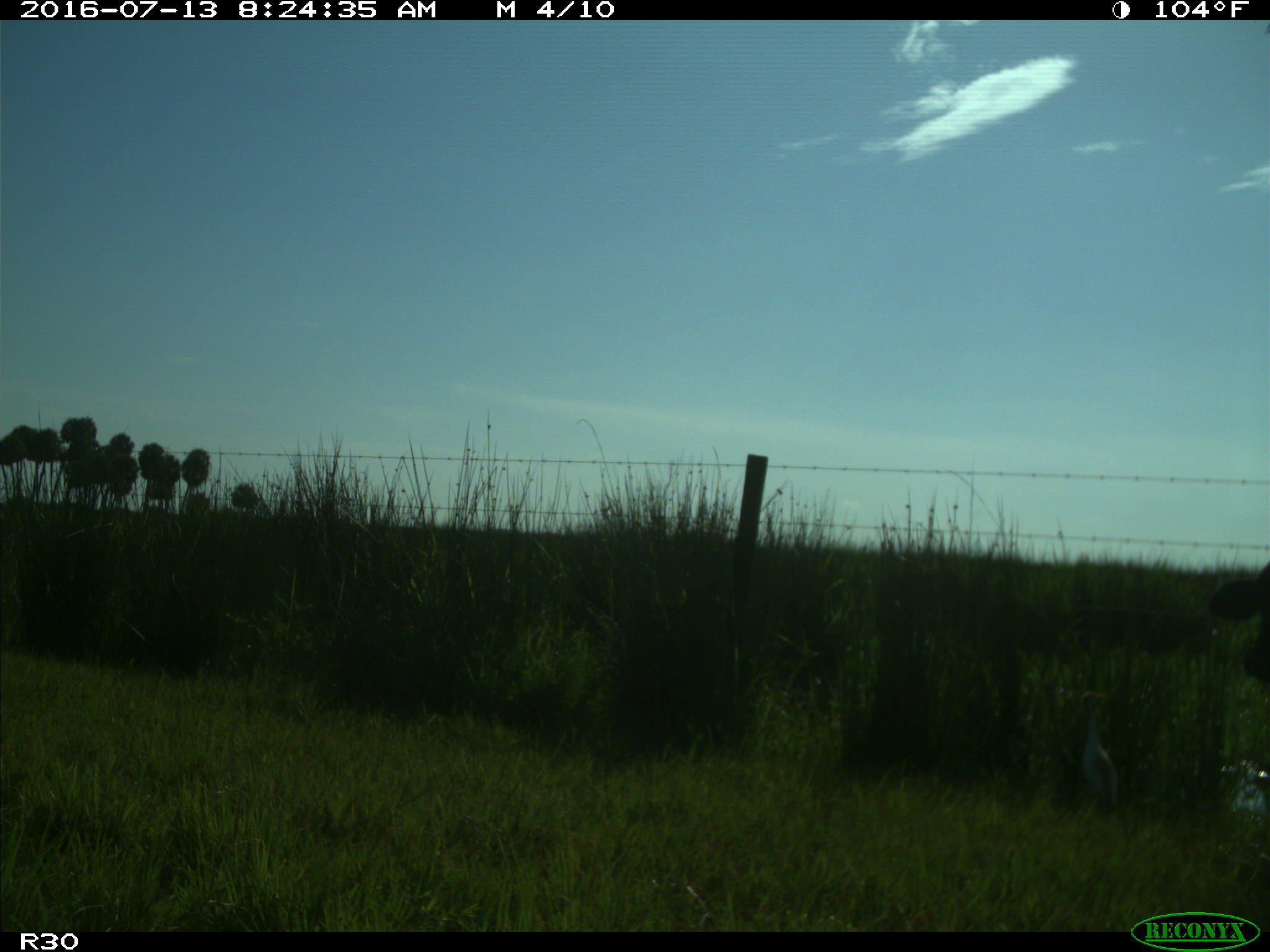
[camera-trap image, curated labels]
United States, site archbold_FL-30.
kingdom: Animalia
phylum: Chordata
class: Aves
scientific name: Aves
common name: birds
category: unidentified bird